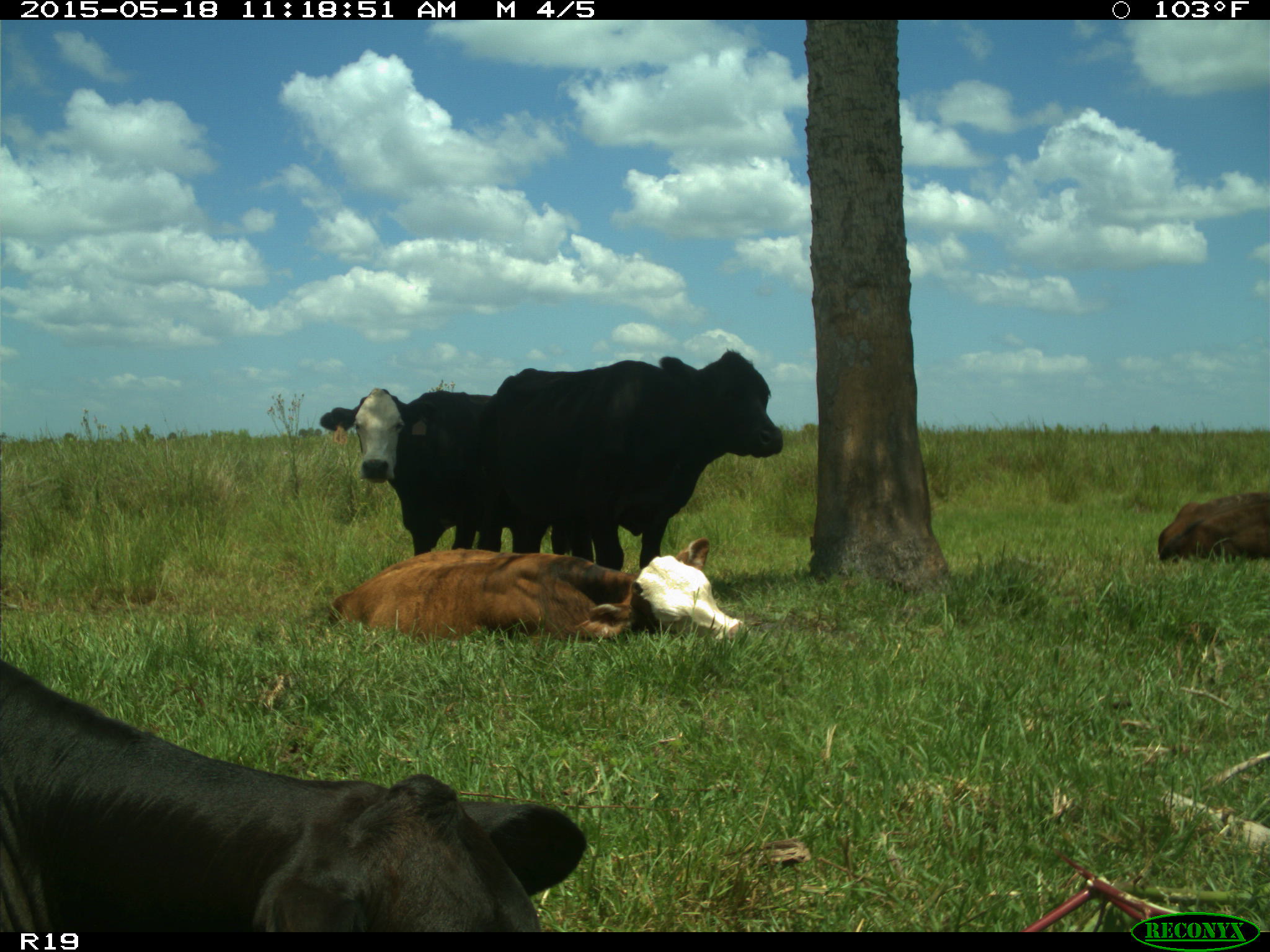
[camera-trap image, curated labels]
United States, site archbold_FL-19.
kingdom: Animalia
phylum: Chordata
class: Mammalia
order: Artiodactyla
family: Bovidae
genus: Bos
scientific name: Bos taurus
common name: domestic cow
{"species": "Bos taurus (domestic cow)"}